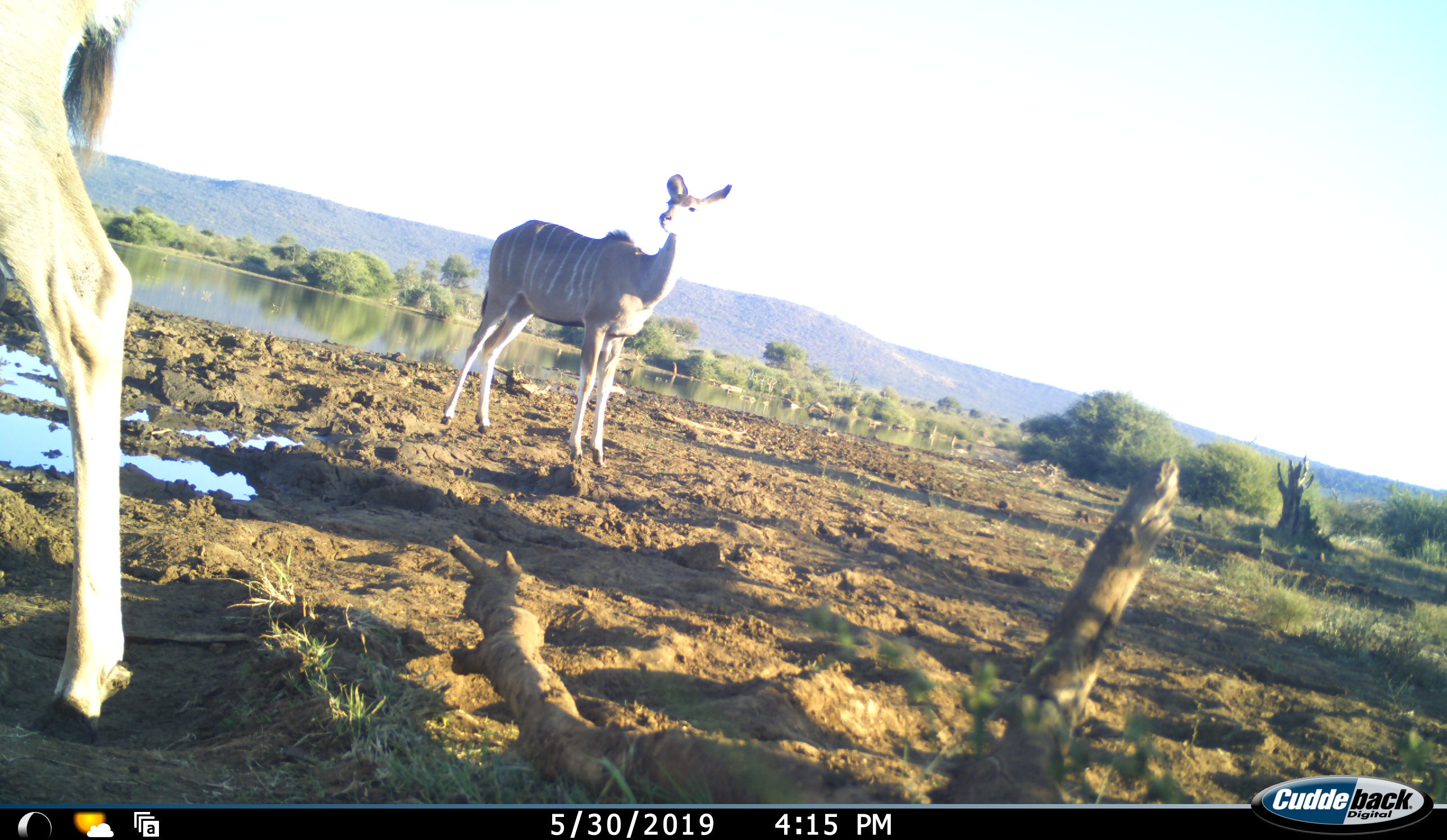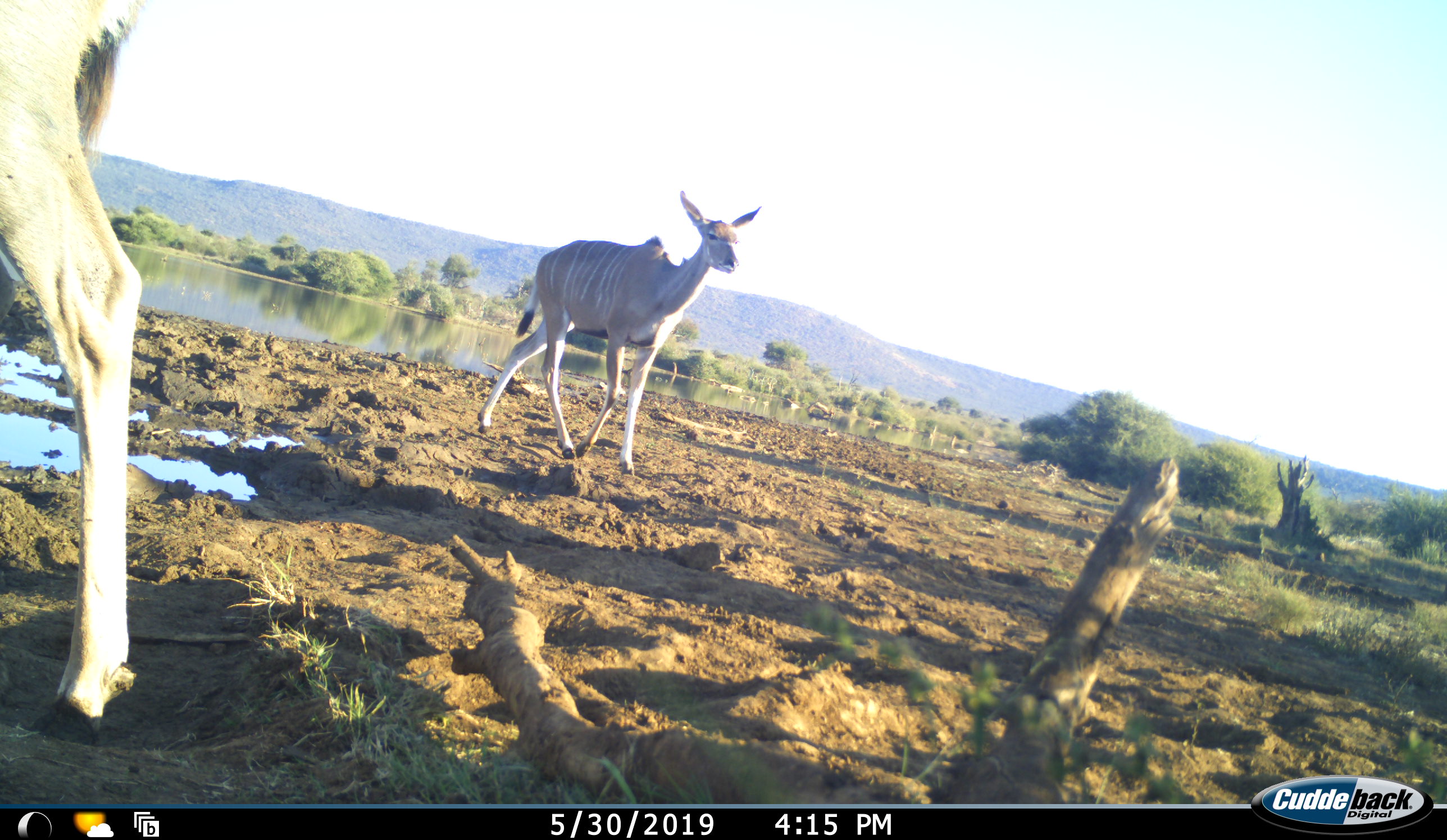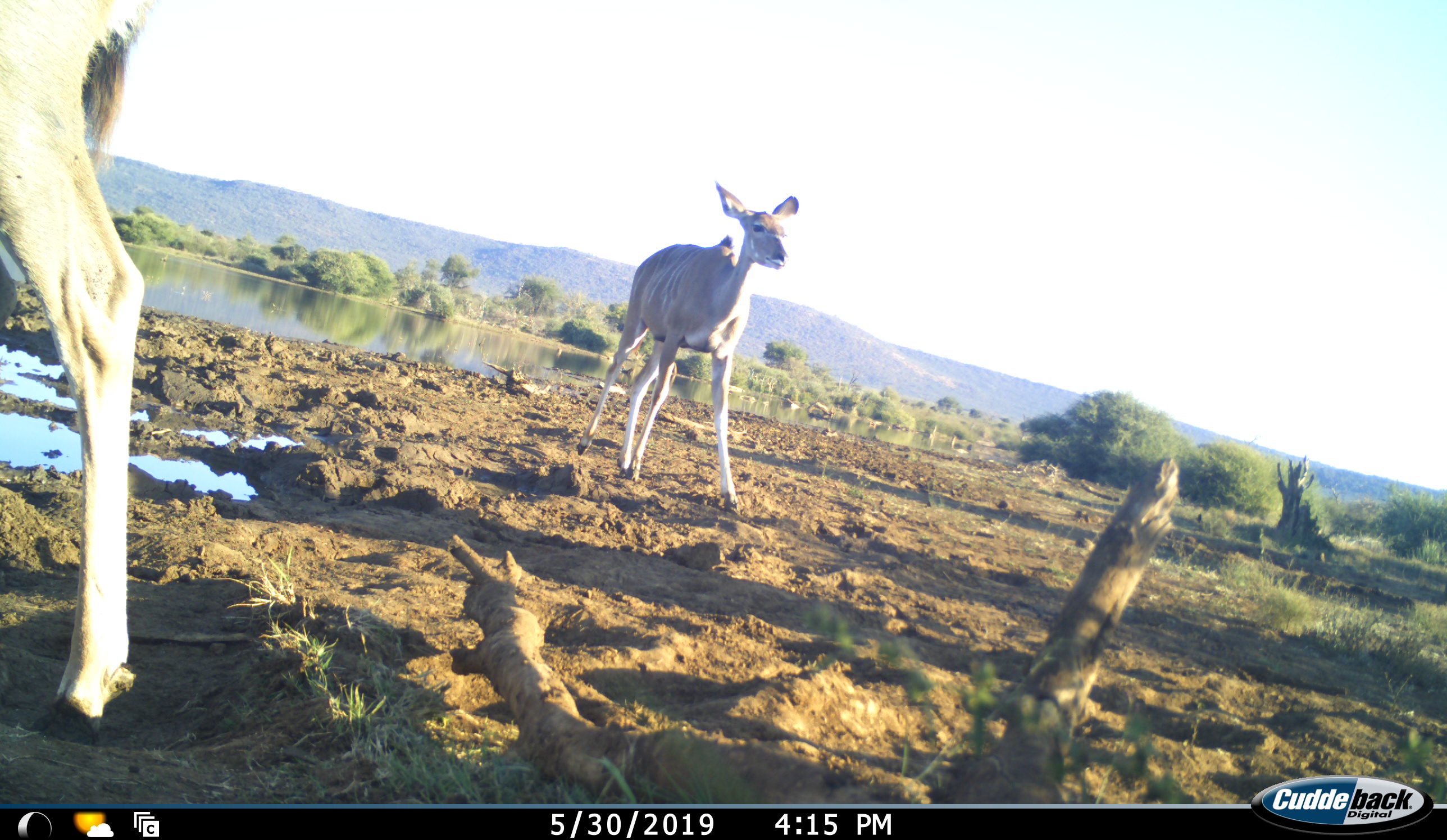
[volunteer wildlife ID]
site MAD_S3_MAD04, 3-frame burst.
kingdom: Animalia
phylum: Chordata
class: Mammalia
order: Artiodactyla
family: Bovidae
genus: Tragelaphus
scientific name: Tragelaphus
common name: kudu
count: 2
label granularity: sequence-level